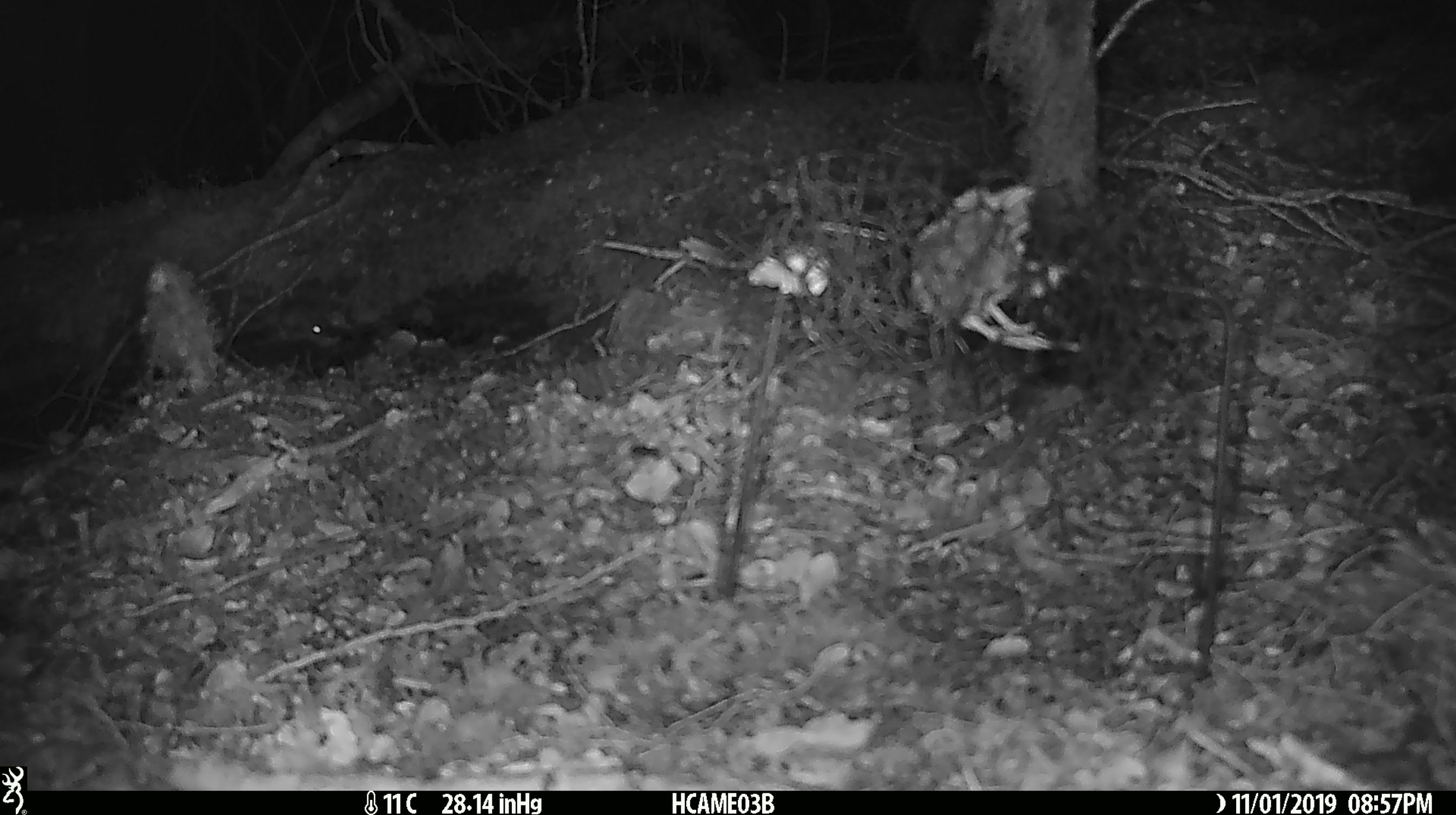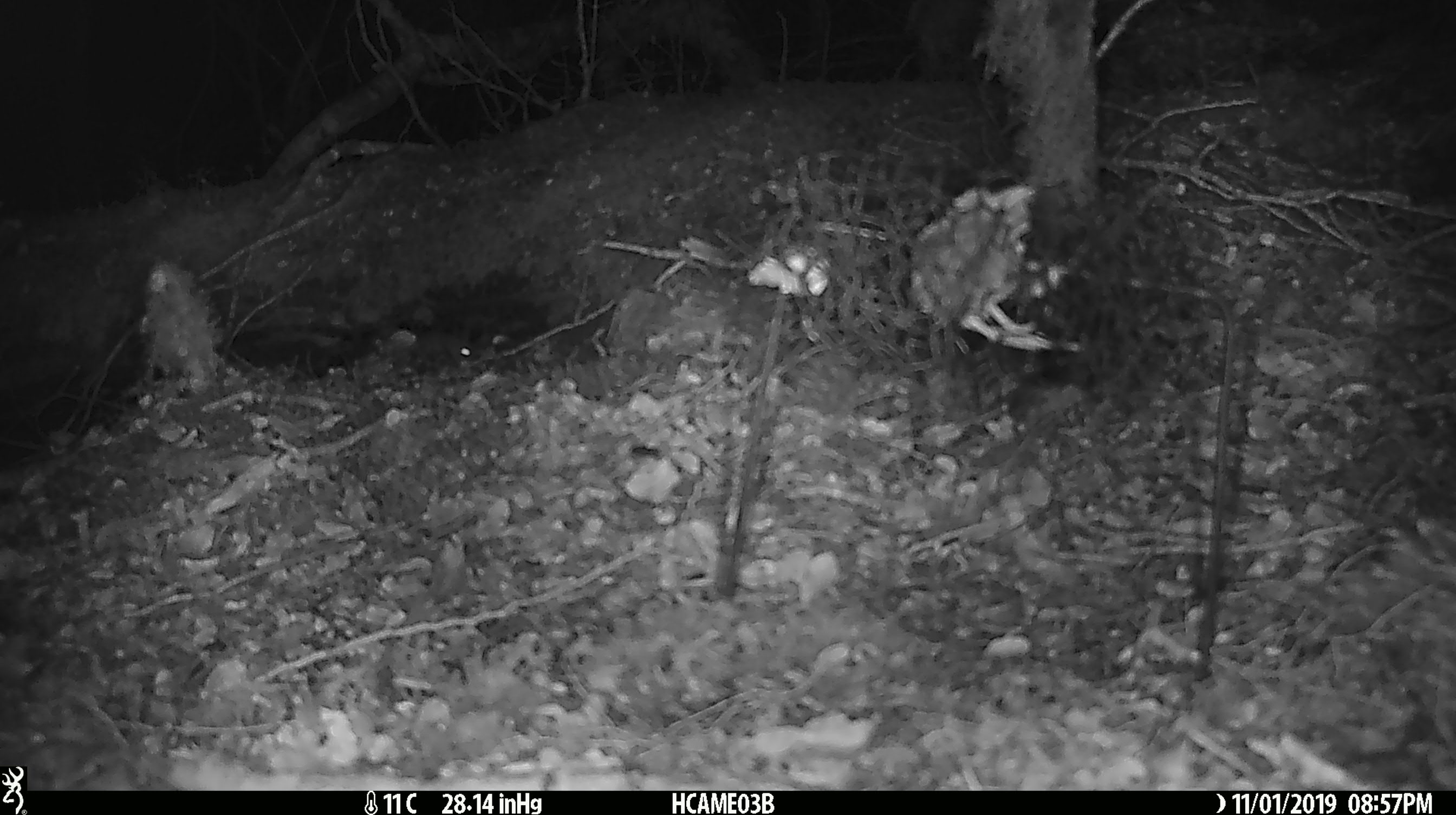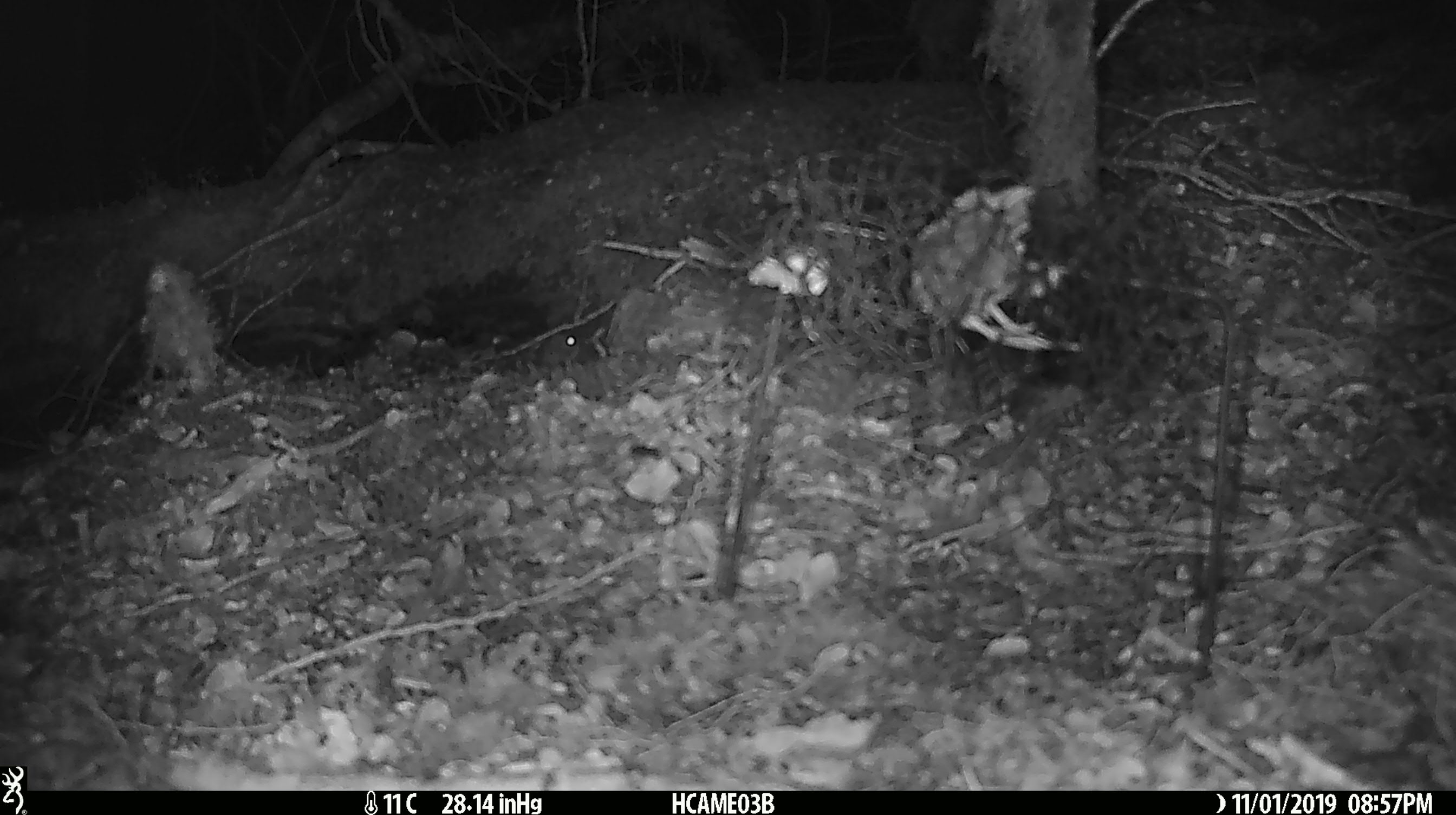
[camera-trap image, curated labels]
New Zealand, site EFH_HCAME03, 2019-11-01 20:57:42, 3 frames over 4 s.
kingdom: Animalia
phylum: Chordata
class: Mammalia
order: Rodentia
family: Muridae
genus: Mus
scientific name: Mus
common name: mouse